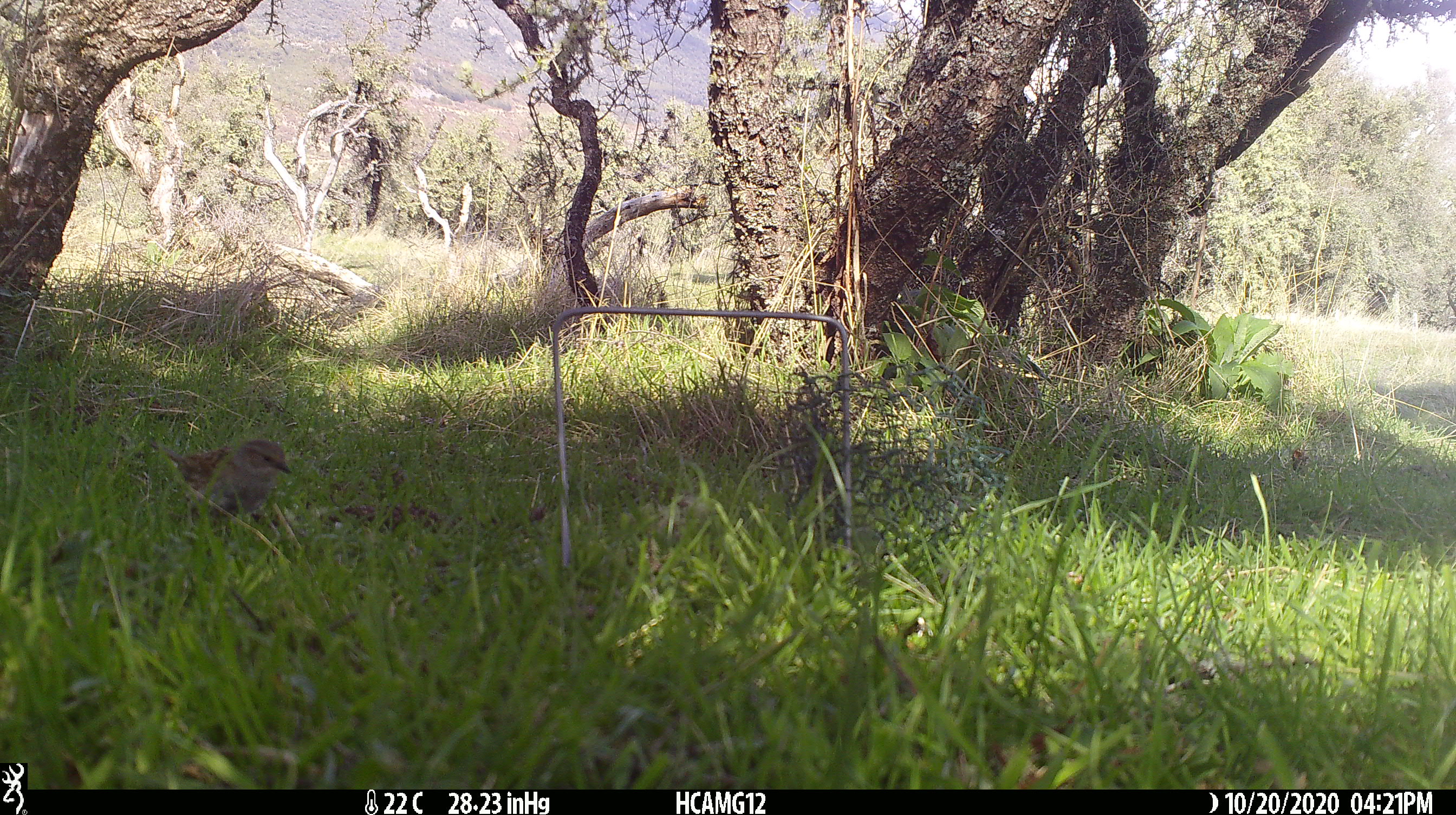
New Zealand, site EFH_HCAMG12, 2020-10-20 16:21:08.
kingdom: Animalia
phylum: Chordata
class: Aves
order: Passeriformes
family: Prunellidae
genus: Prunella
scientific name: Prunella modularis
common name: dunnock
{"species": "dunnock (Prunella modularis)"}